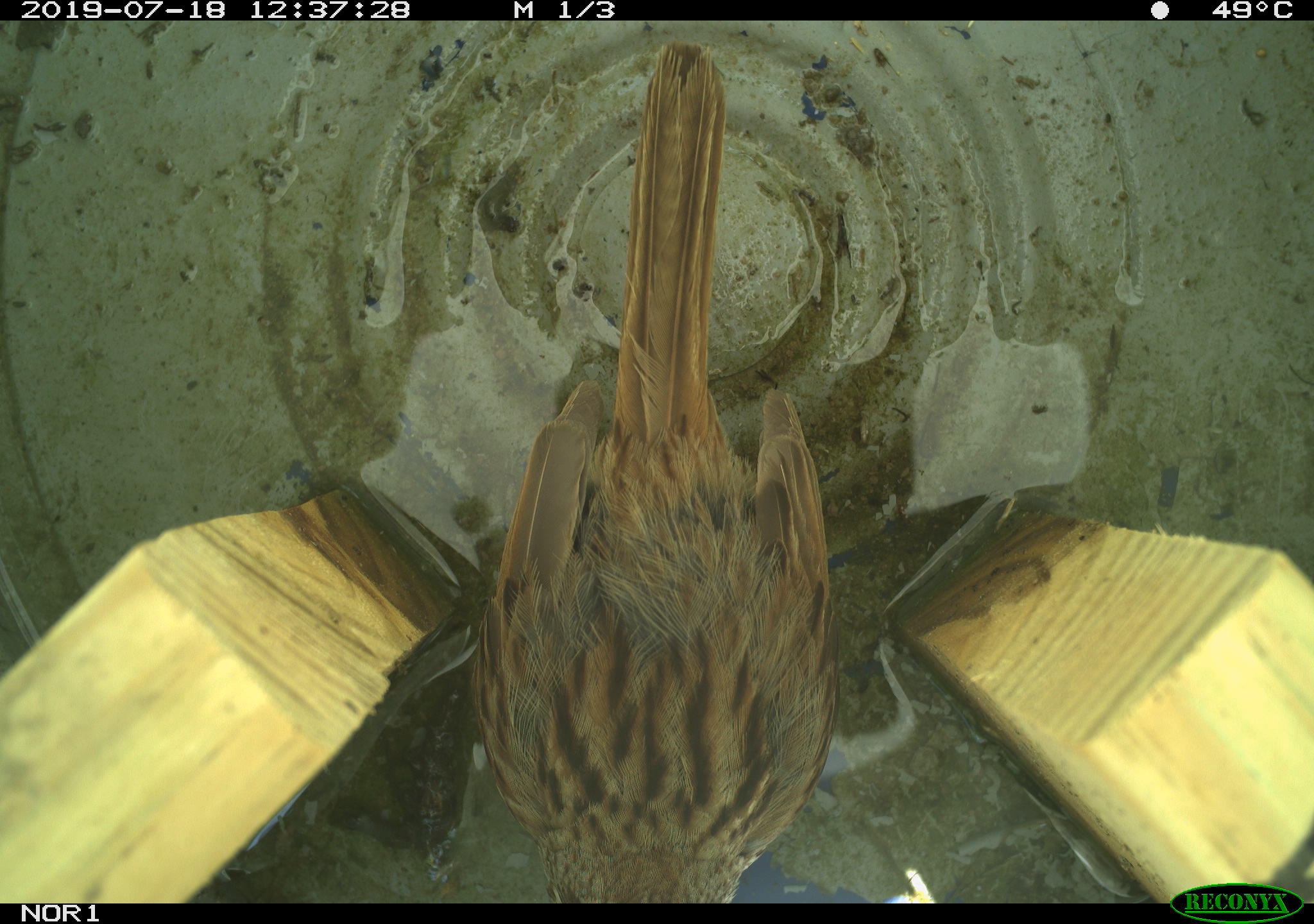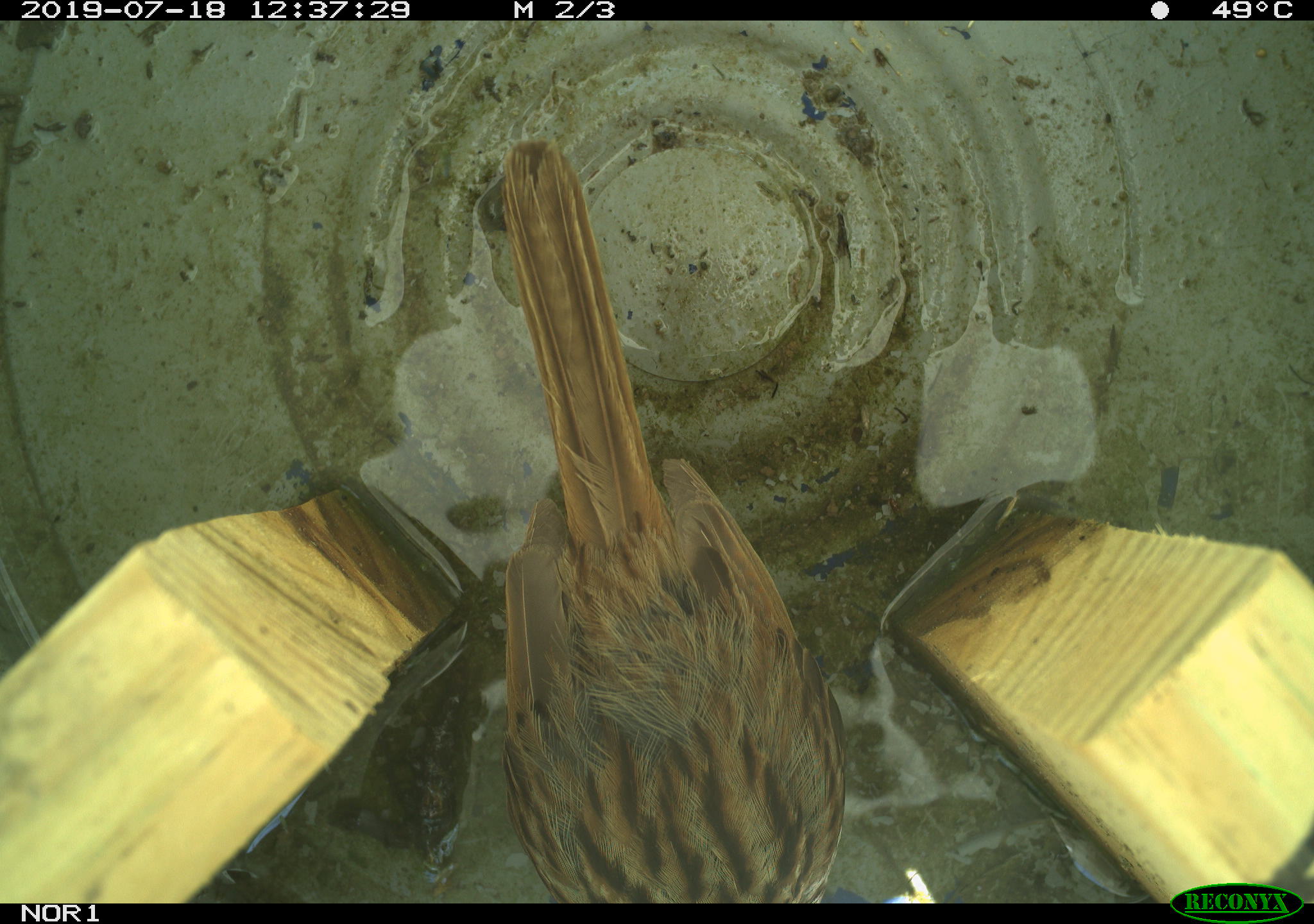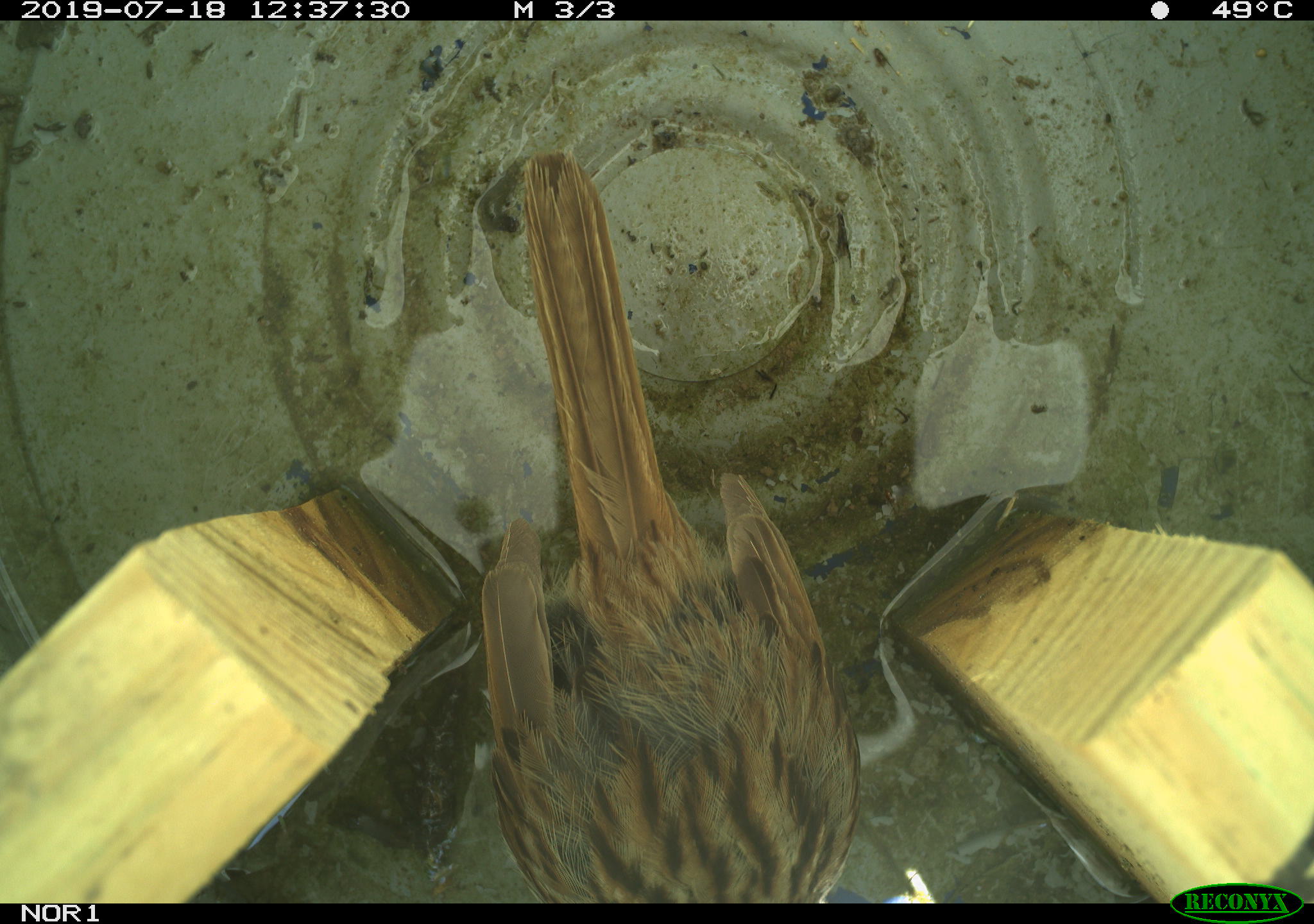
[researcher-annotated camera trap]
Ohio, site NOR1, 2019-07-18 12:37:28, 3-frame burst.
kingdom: Animalia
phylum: Chordata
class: Aves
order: Passeriformes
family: Passerellidae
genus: Melospiza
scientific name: Melospiza melodia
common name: song sparrow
Song sparrow (Melospiza melodia).